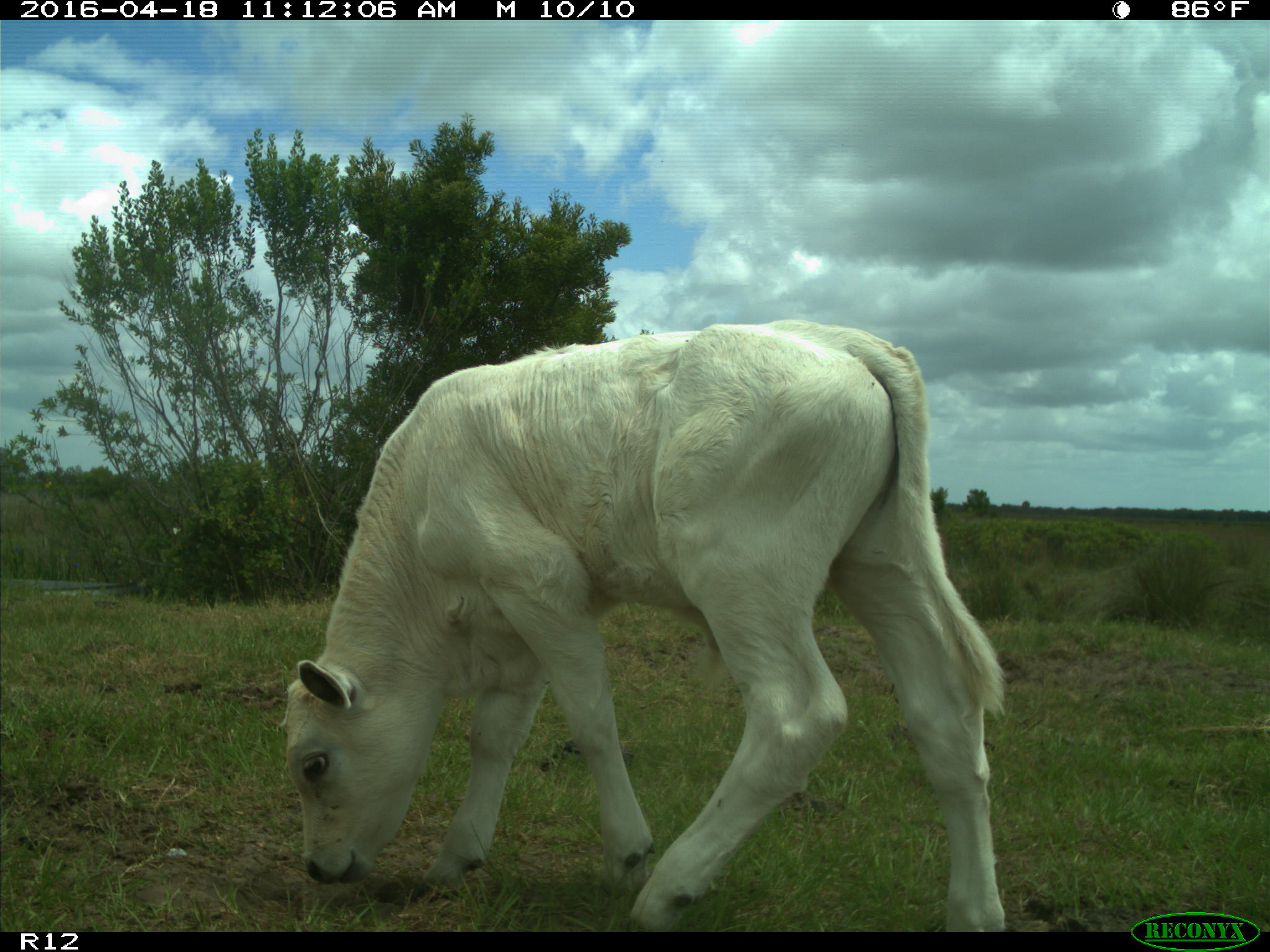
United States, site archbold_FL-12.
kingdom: Animalia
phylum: Chordata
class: Mammalia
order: Artiodactyla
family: Bovidae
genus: Bos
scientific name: Bos taurus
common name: domestic cow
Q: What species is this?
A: Bos taurus (domestic cow).